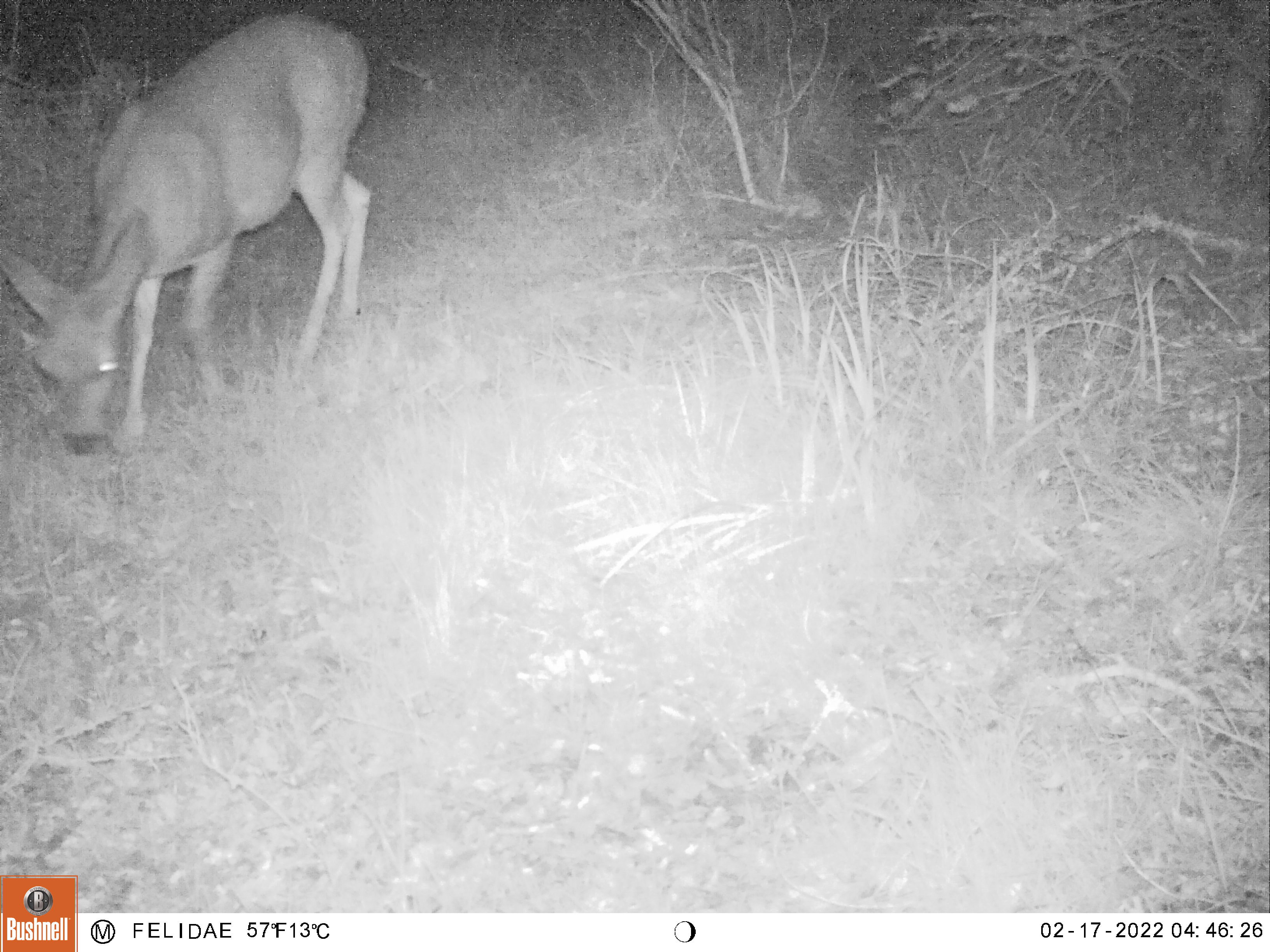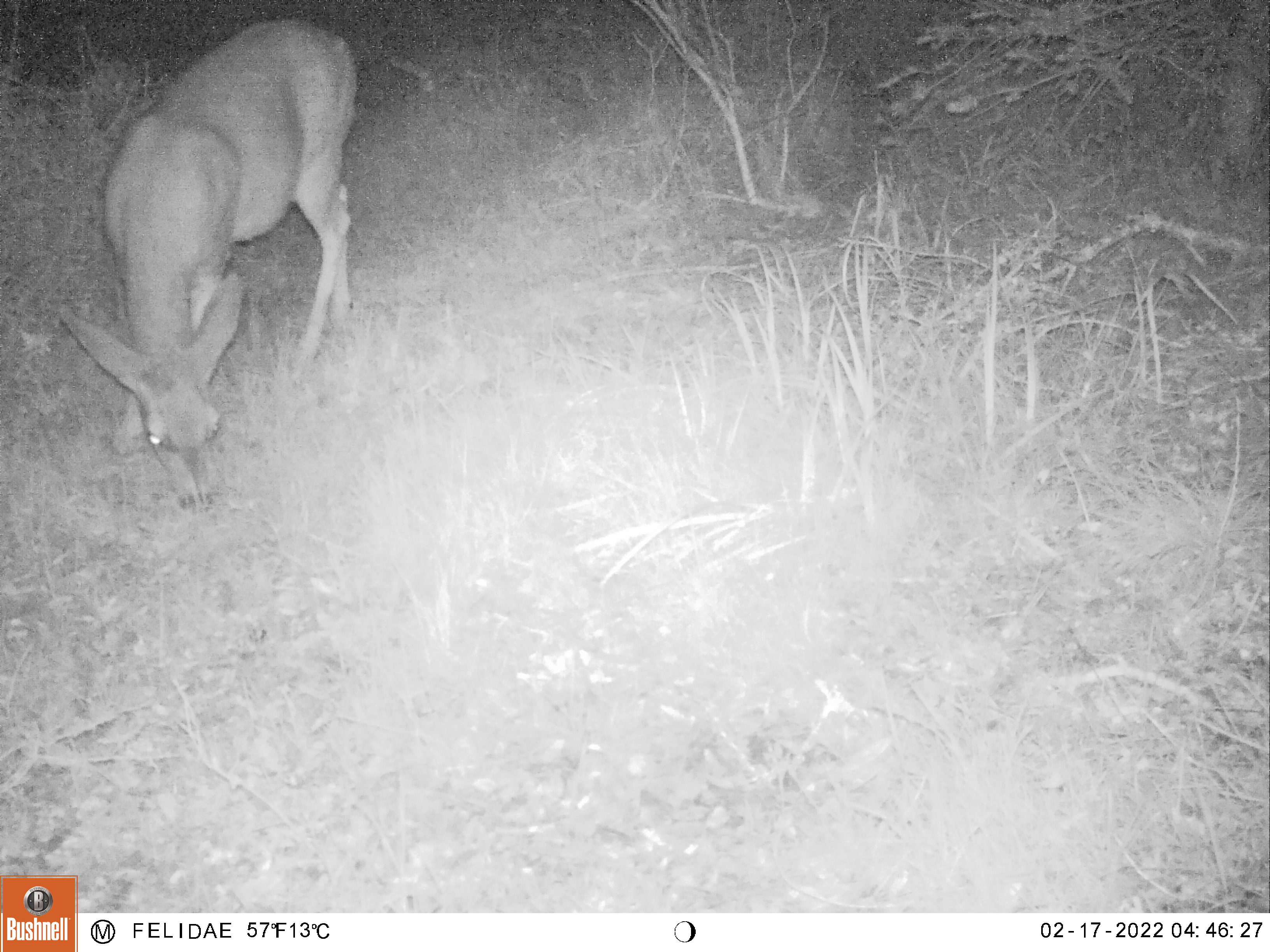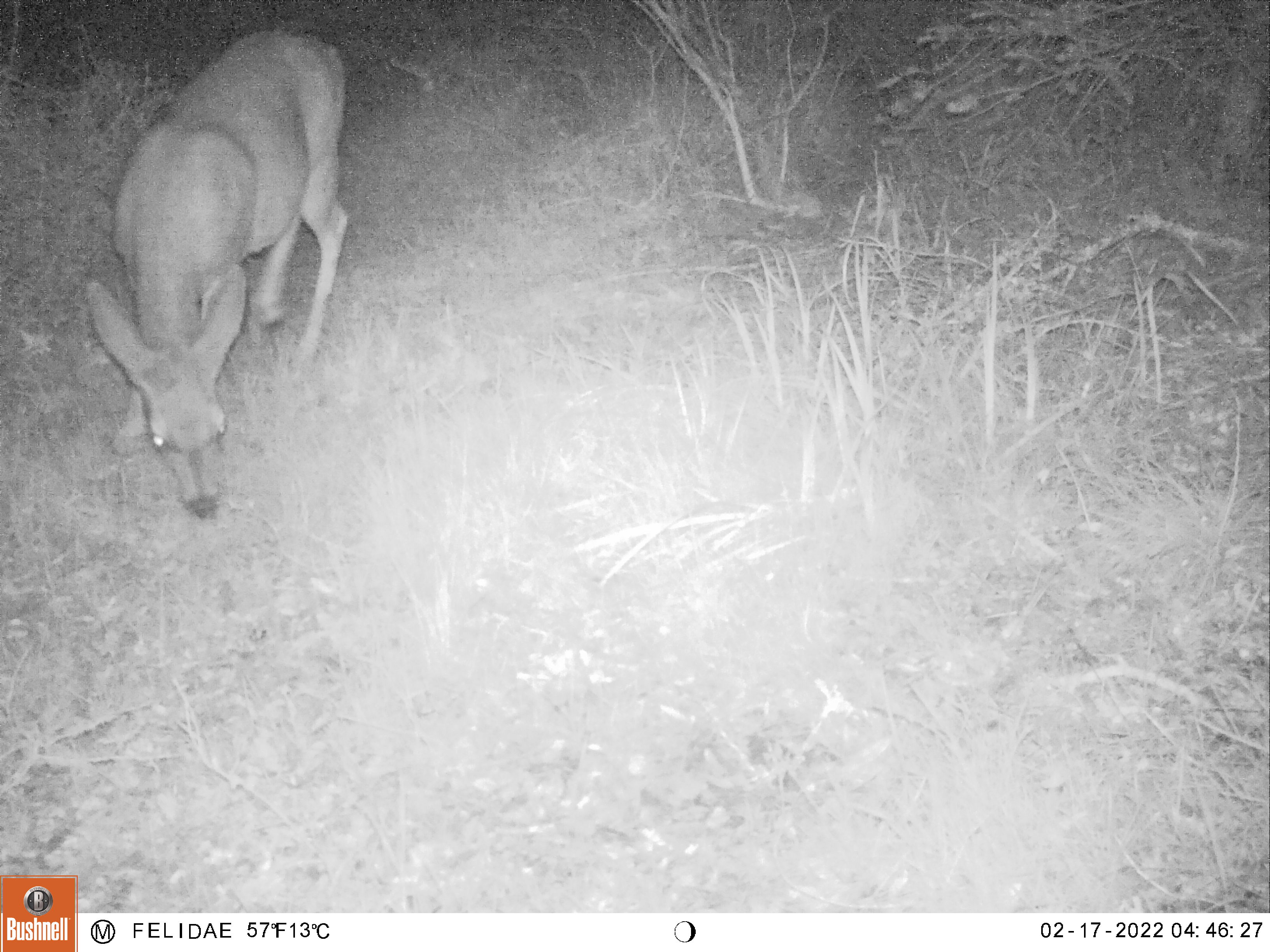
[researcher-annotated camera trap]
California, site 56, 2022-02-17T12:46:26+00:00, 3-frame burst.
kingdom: Animalia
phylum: Chordata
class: Mammalia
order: Artiodactyla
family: Cervidae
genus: Odocoileus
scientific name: Odocoileus hemionus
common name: mule deer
Mule deer (Odocoileus hemionus).